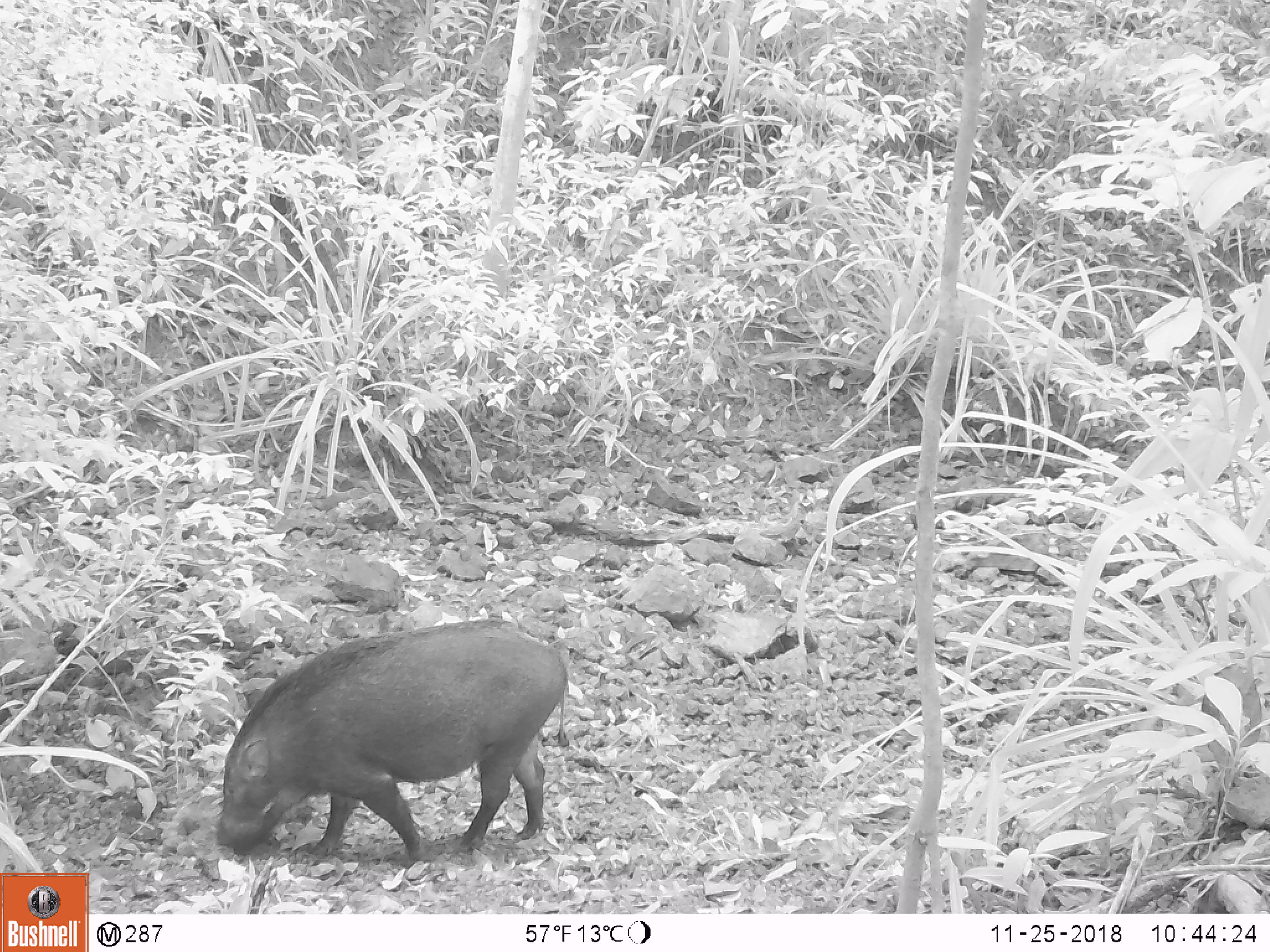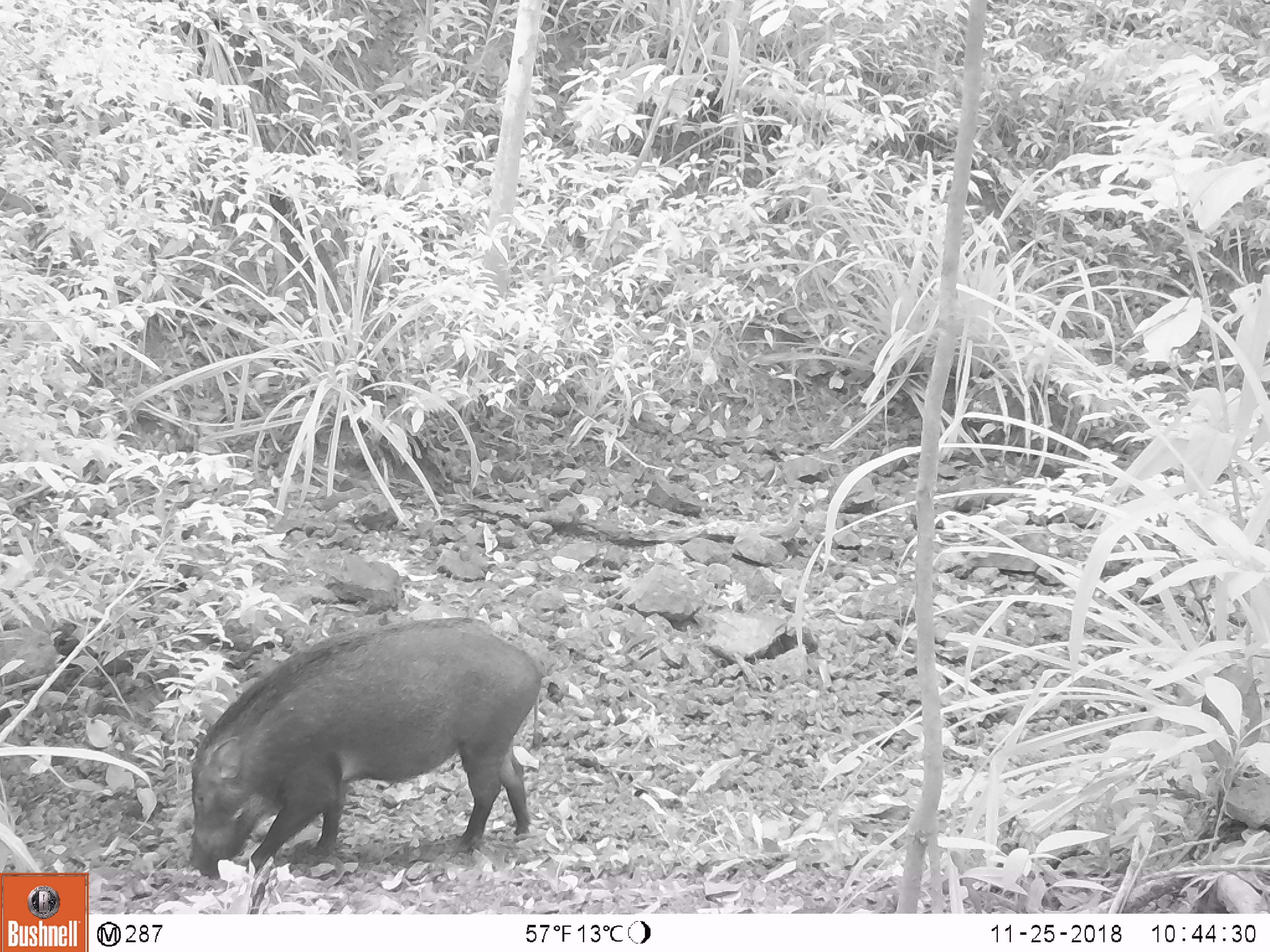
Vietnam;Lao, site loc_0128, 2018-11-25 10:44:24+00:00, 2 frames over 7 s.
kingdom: Animalia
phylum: Chordata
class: Mammalia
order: Artiodactyla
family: Suidae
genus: Sus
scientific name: Sus scrofa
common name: eurasian wild pig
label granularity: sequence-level